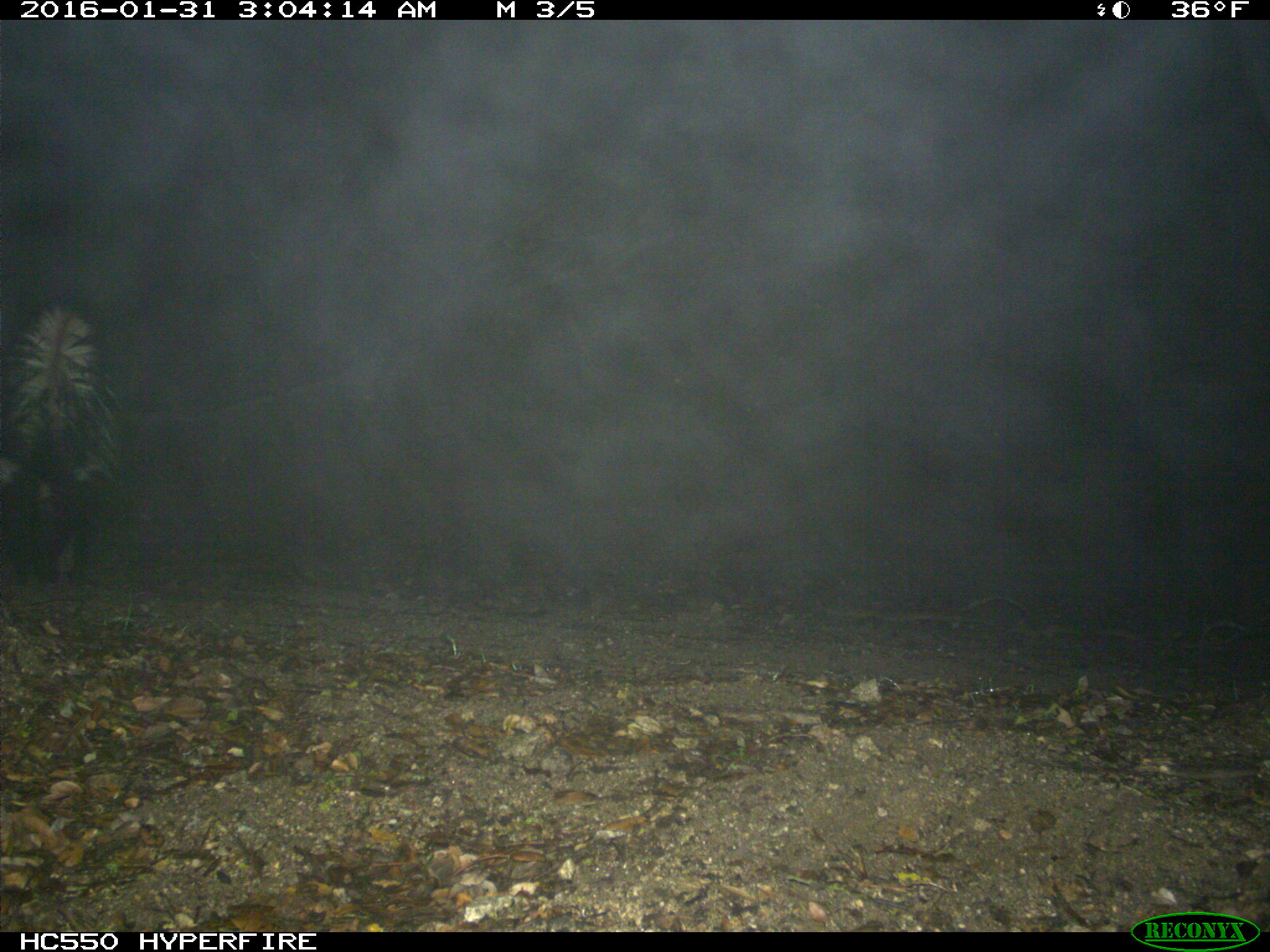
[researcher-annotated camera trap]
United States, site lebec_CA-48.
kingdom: Animalia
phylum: Chordata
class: Mammalia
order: Carnivora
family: Mephitidae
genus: Mephitis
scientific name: Mephitis mephitis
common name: striped skunk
Mephitis mephitis (striped skunk).